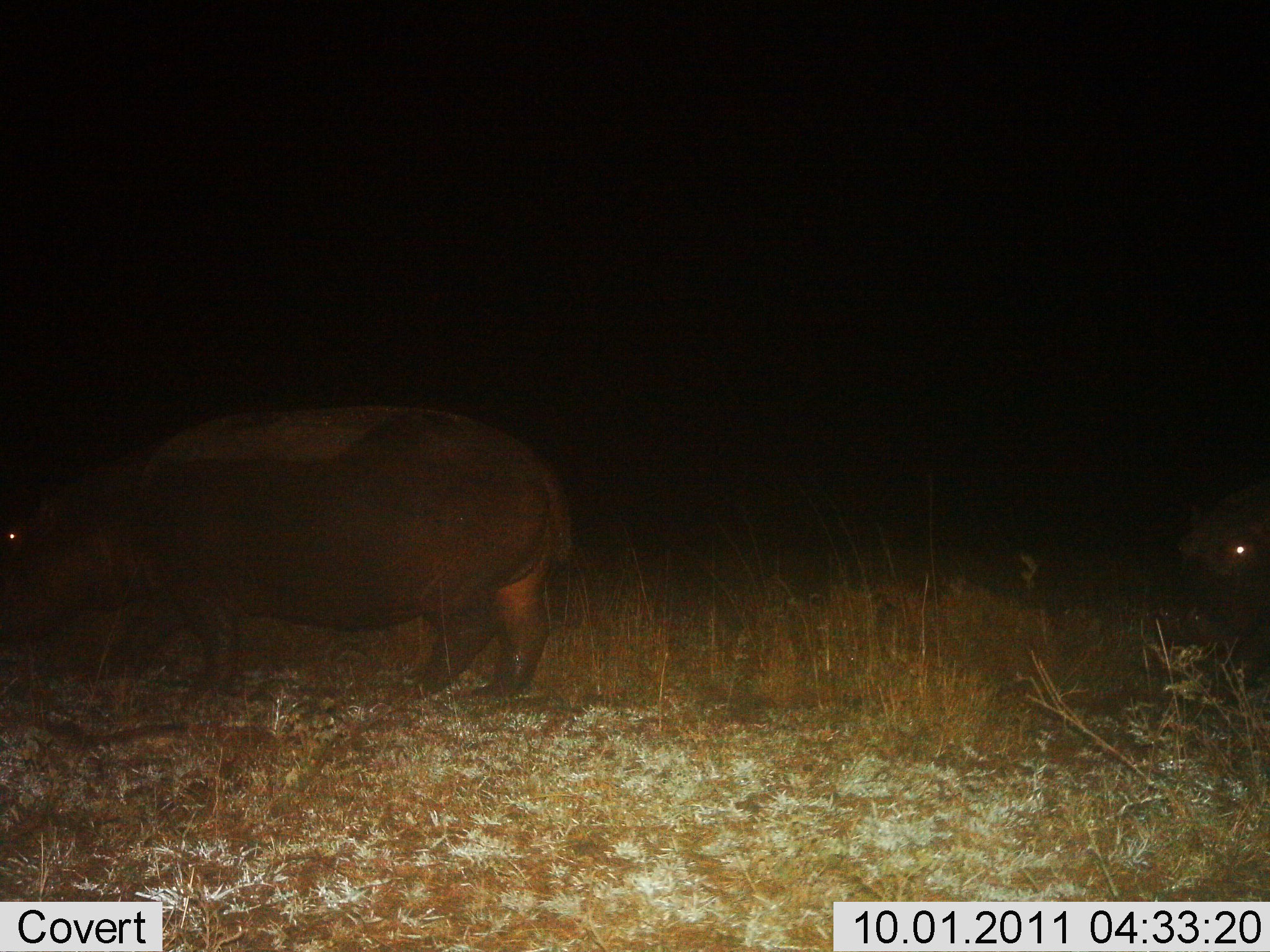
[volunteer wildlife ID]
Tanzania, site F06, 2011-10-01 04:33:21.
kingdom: Animalia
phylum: Chordata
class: Mammalia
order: Artiodactyla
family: Hippopotamidae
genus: Hippopotamus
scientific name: Hippopotamus amphibius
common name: hippopotamus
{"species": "hippopotamus (Hippopotamus amphibius)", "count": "2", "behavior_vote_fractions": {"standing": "45%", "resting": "0%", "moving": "55%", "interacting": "0%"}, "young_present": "0%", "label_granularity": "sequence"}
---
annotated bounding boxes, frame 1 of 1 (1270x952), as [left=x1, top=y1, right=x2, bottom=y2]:
animal: [left=0, top=410, right=576, bottom=712]; [left=1174, top=486, right=1270, bottom=646]